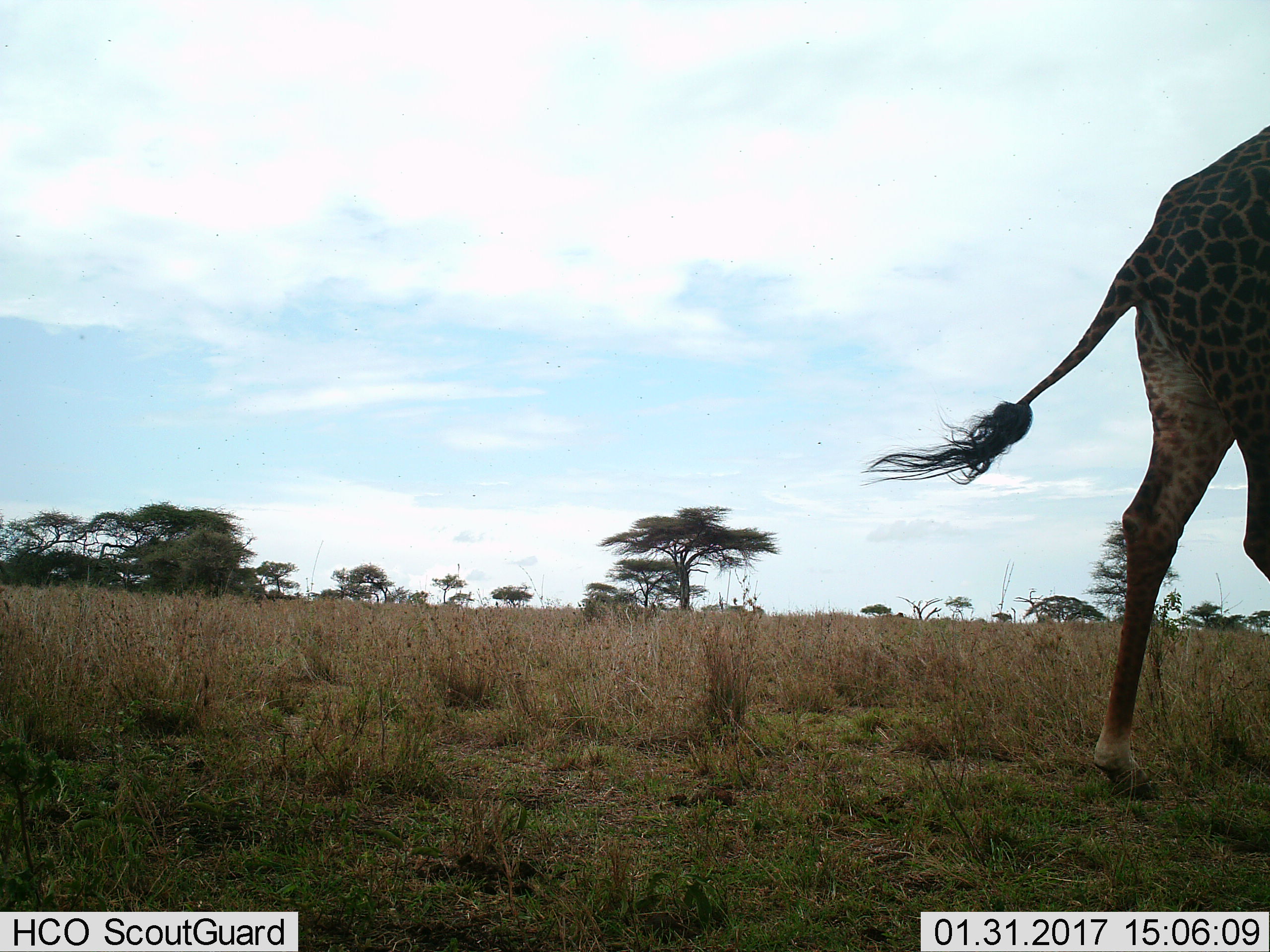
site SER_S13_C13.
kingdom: Animalia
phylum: Chordata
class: Mammalia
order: Artiodactyla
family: Giraffidae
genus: Giraffa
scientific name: Giraffa camelopardalis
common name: giraffe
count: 1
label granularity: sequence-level